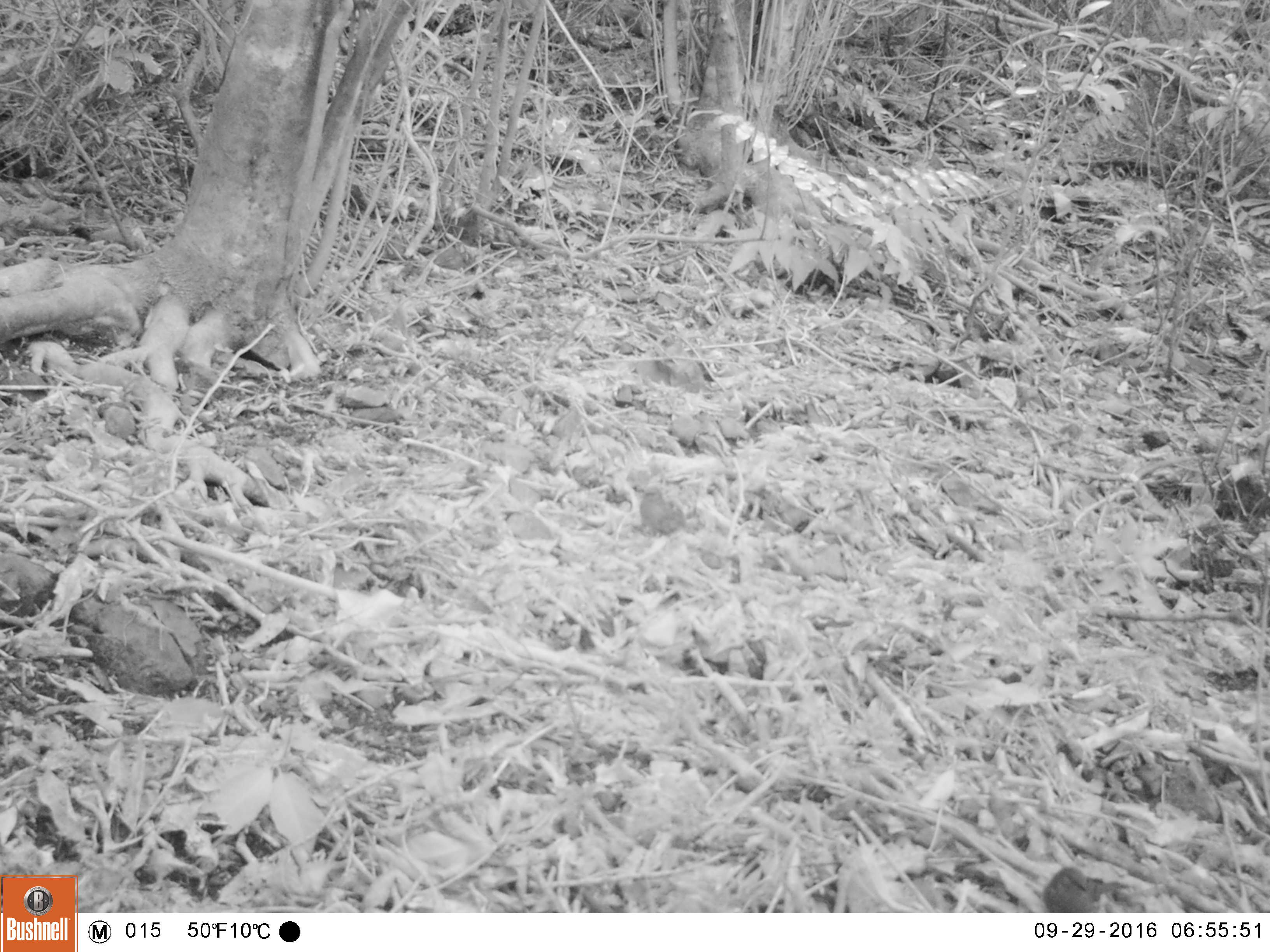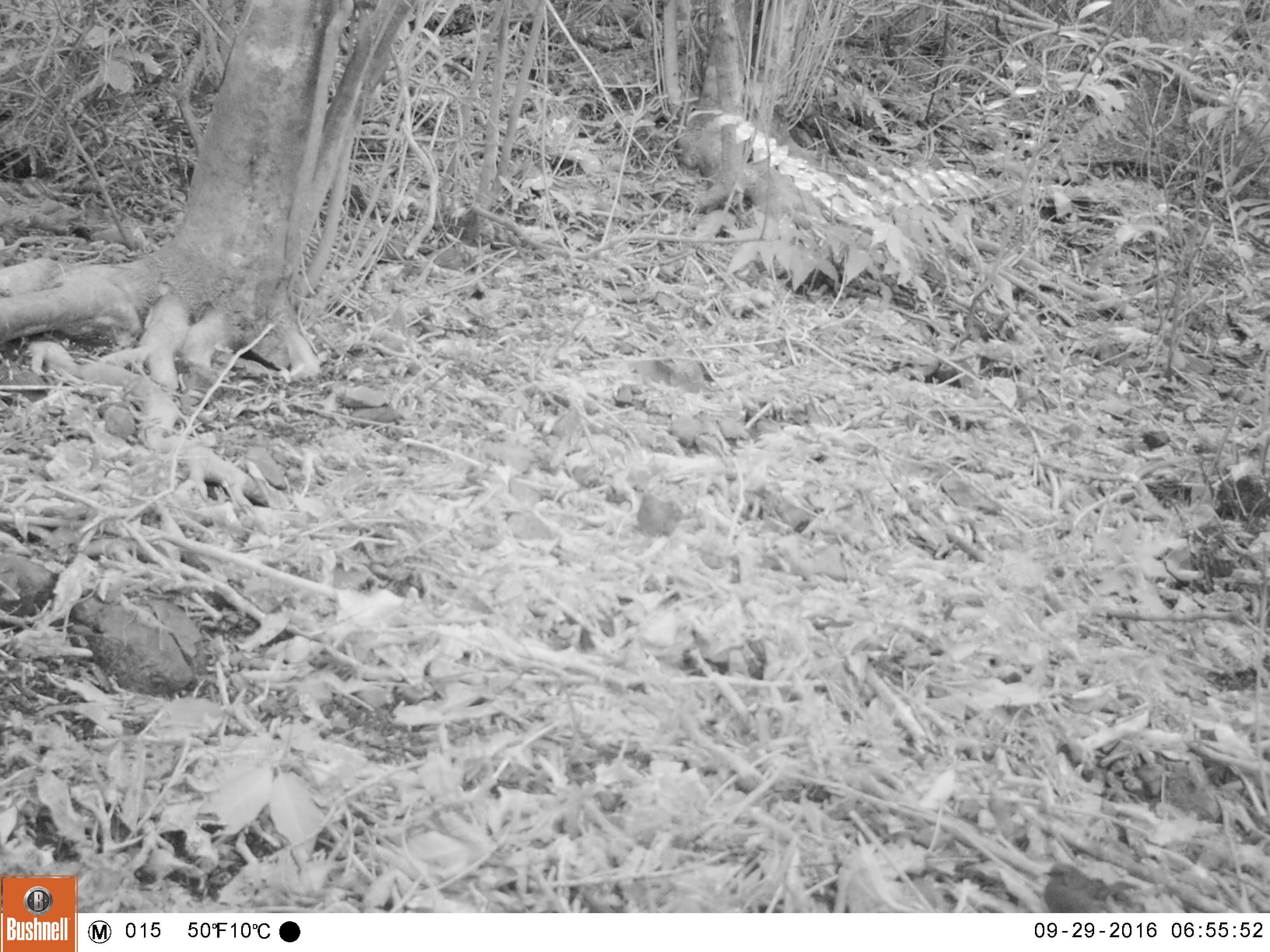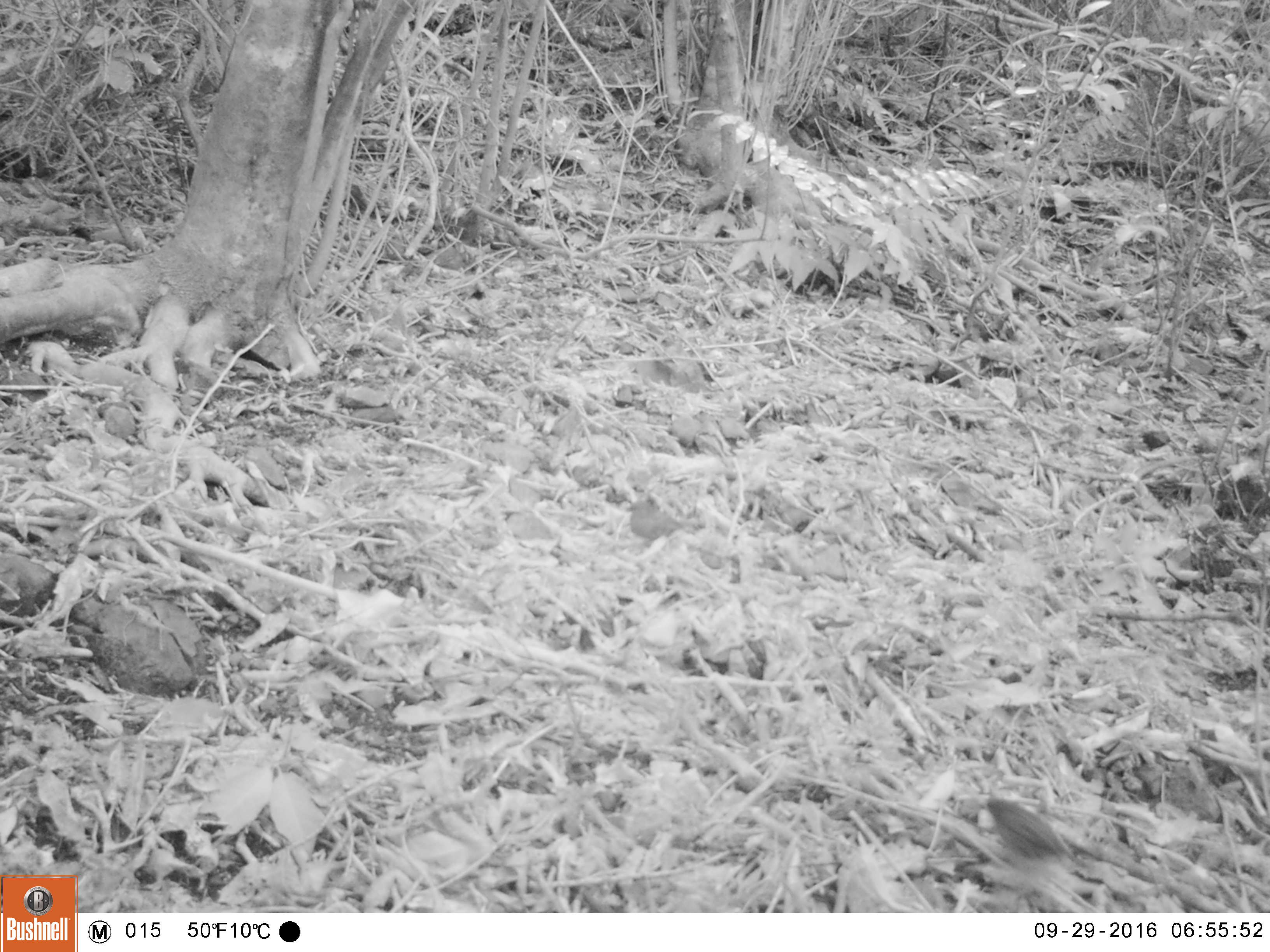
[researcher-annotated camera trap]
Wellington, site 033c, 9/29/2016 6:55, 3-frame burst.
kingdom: Animalia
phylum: Chordata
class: Aves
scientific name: Aves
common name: bird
Bird (Aves).